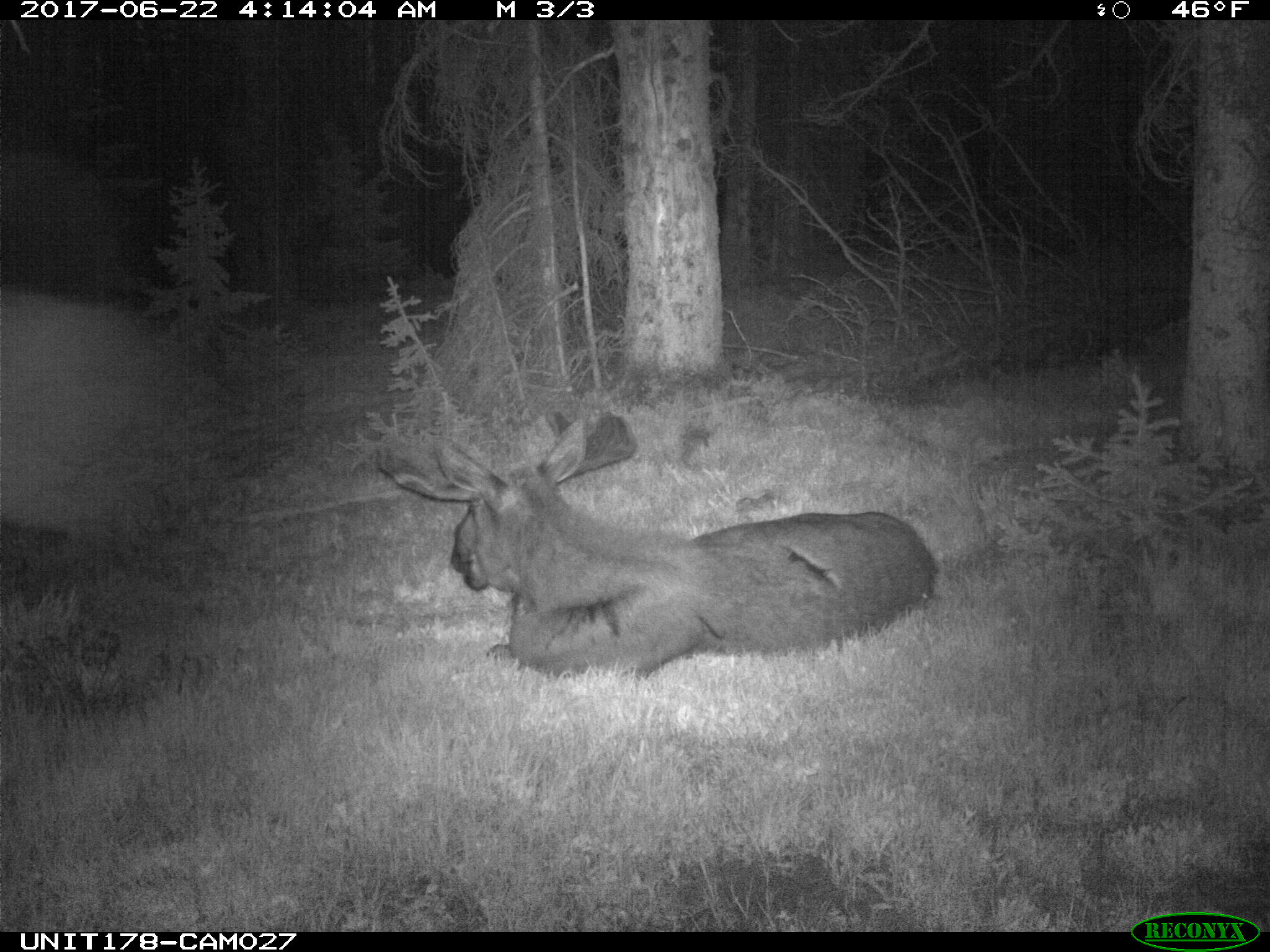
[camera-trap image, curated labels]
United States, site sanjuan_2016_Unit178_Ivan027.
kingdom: Animalia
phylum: Chordata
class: Mammalia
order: Artiodactyla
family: Cervidae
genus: Alces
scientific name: Alces alces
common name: moose